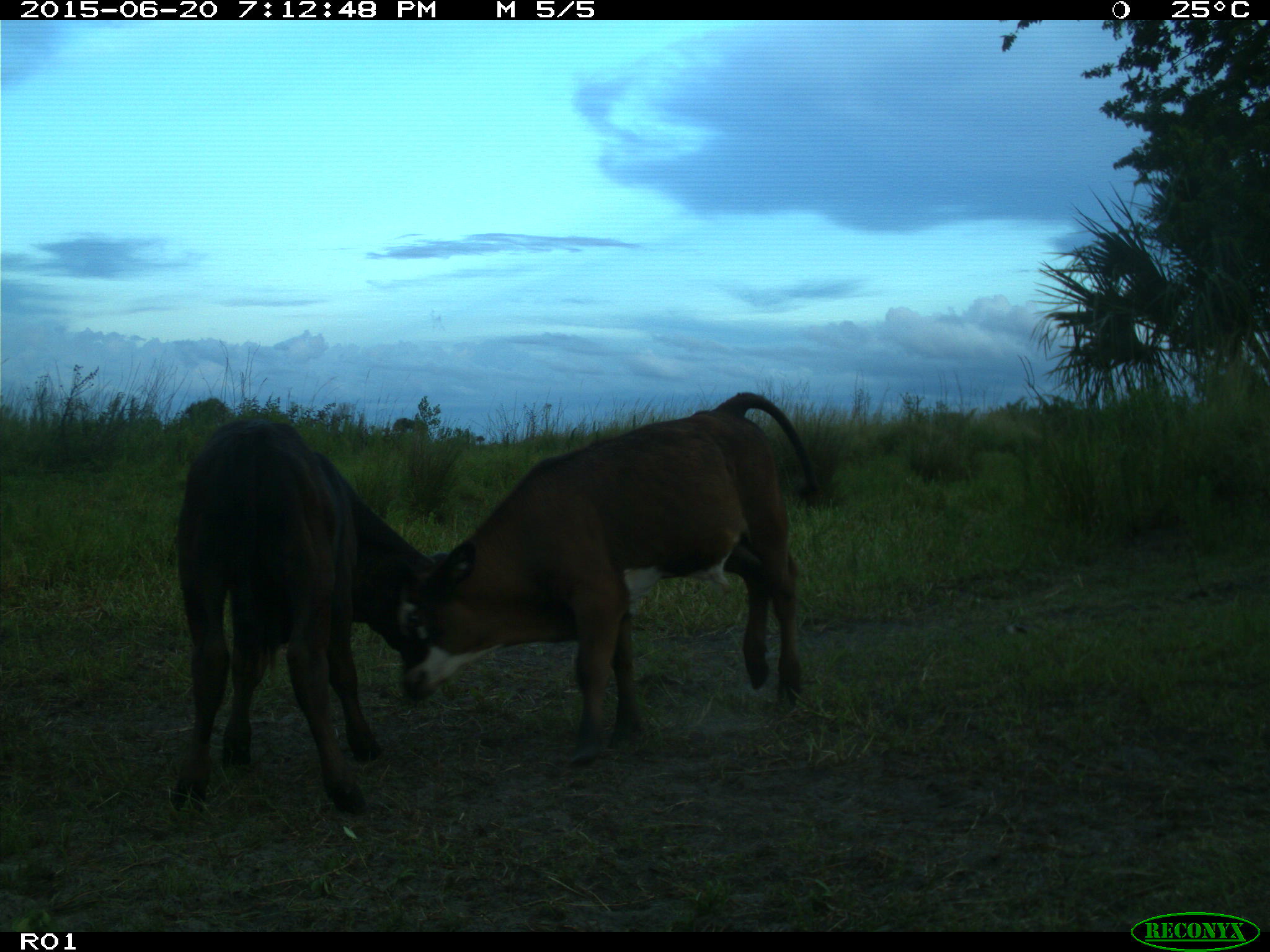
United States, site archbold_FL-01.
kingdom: Animalia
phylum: Chordata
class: Mammalia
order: Artiodactyla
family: Bovidae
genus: Bos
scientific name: Bos taurus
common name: domestic cow